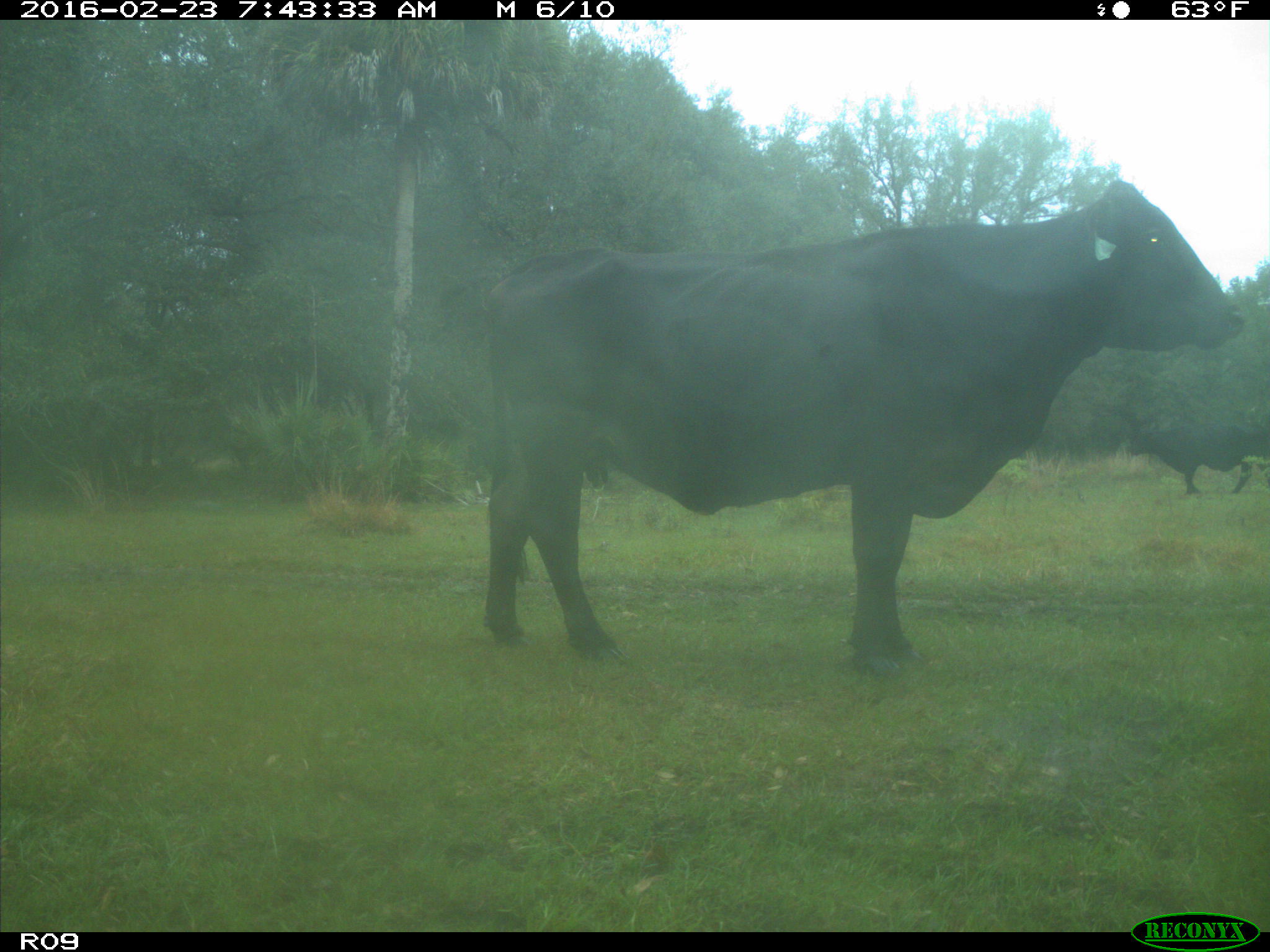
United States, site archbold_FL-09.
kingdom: Animalia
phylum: Chordata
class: Mammalia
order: Artiodactyla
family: Bovidae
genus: Bos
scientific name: Bos taurus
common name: domestic cow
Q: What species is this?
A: Bos taurus (domestic cow).